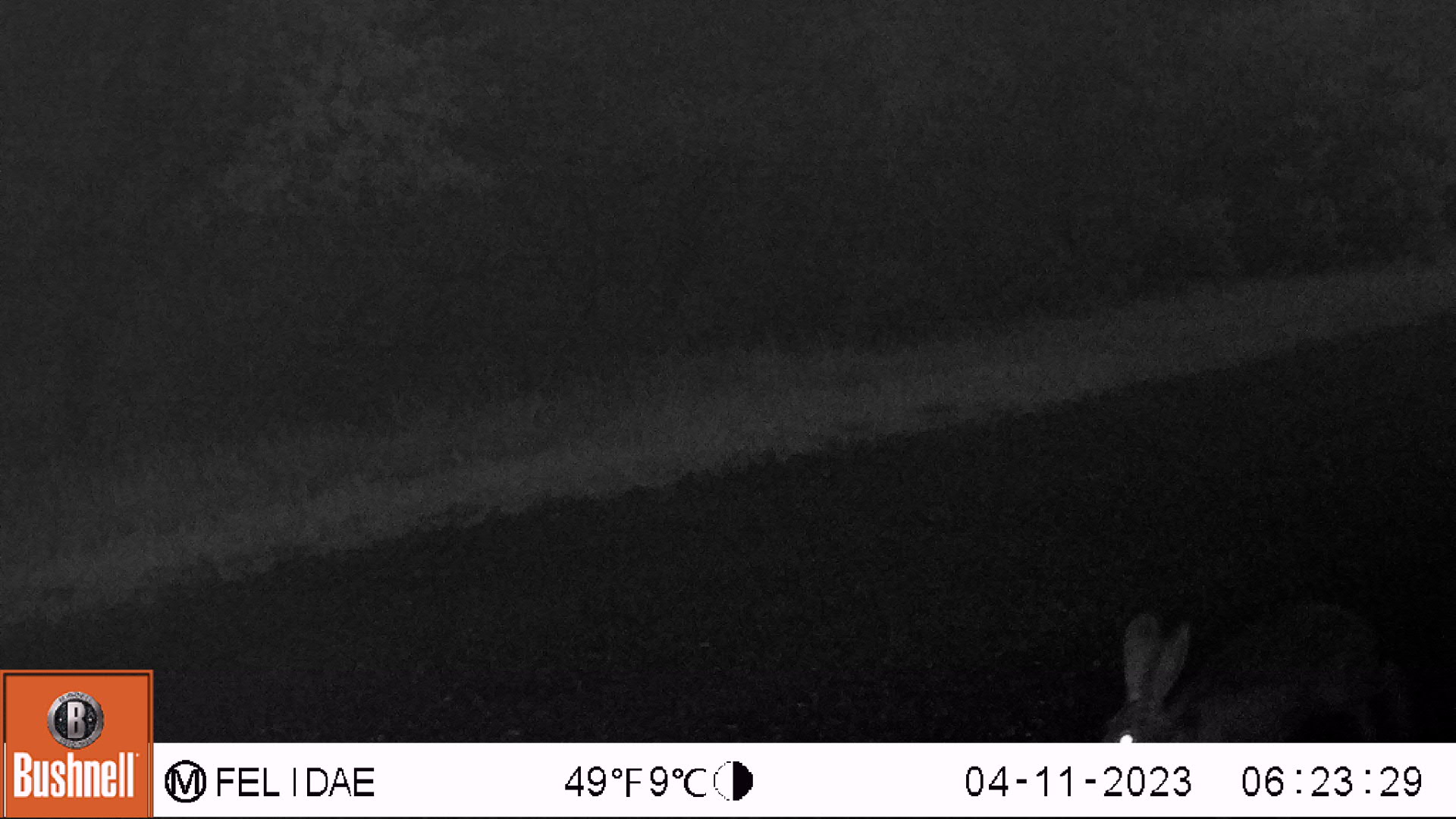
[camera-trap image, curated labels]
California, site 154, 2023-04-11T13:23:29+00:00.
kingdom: Animalia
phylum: Chordata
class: Mammalia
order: Lagomorpha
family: Leporidae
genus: Lepus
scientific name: Lepus californicus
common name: black-tailed jackrabbit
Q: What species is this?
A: Black-tailed jackrabbit (Lepus californicus).